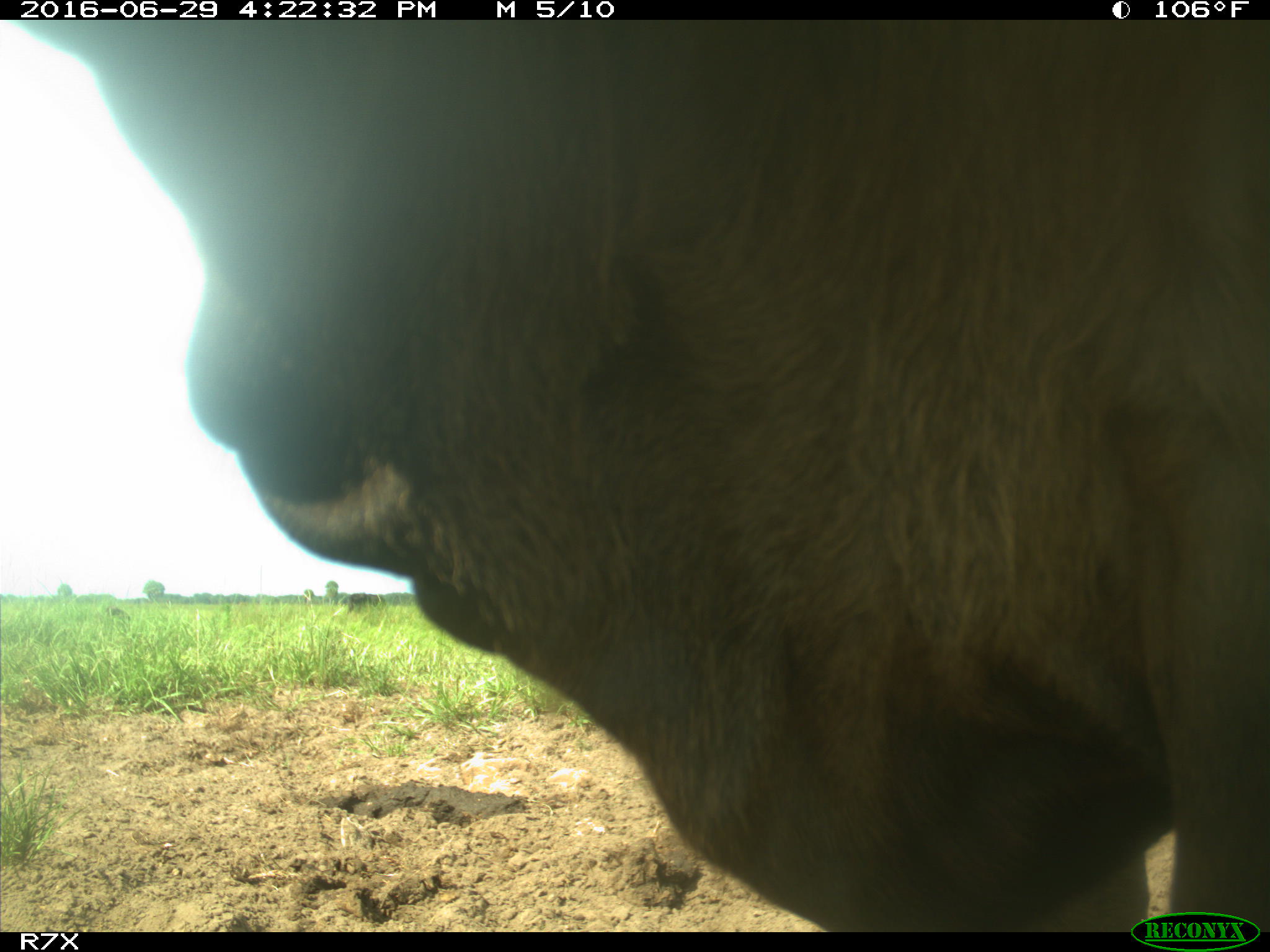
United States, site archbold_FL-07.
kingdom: Animalia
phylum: Chordata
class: Mammalia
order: Artiodactyla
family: Bovidae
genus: Bos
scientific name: Bos taurus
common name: domestic cow